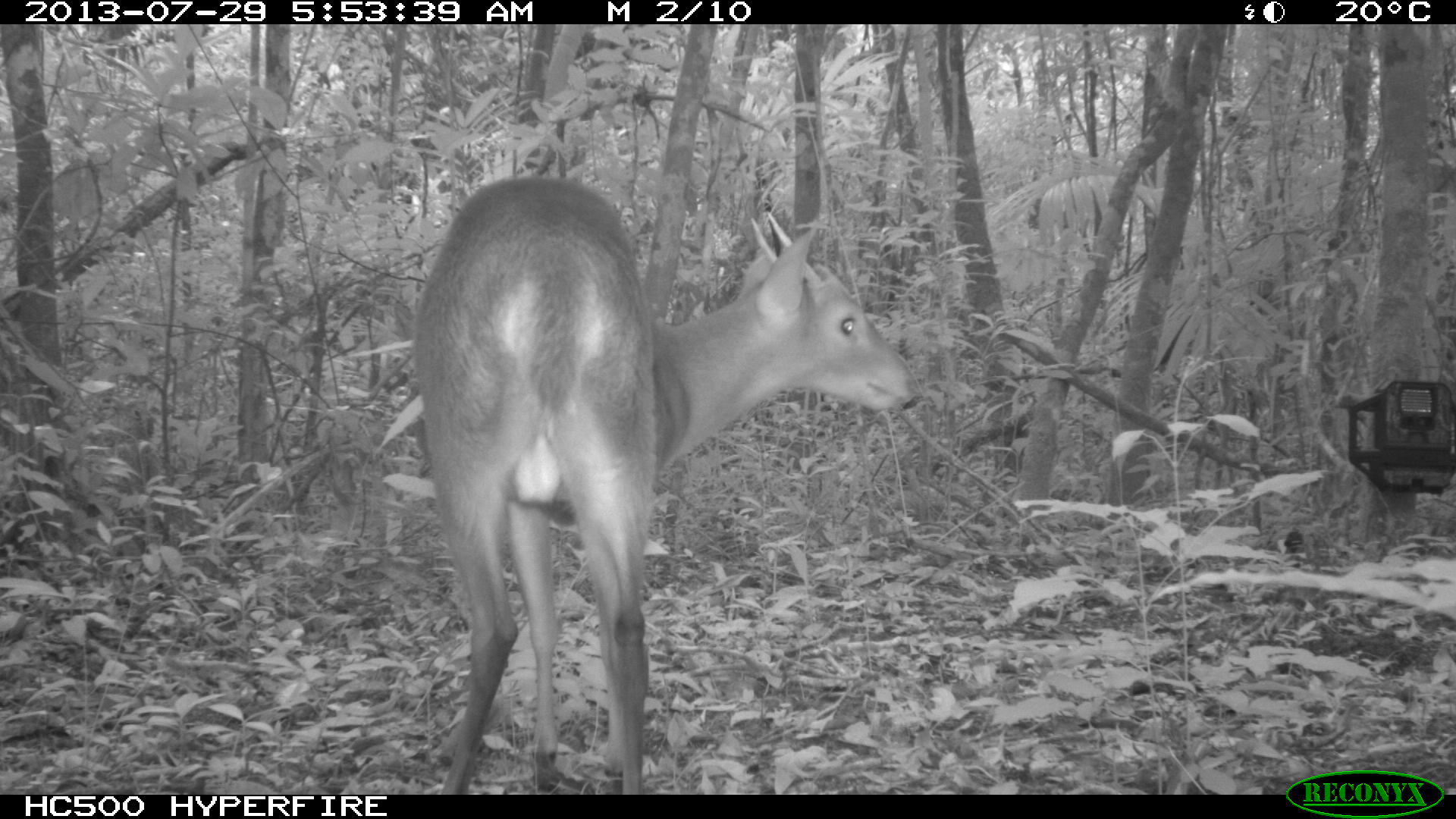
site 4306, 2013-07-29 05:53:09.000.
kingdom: Animalia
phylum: Chordata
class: Mammalia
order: Artiodactyla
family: Cervidae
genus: Mazama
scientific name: Mazama temama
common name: central american red brocket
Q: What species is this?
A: Mazama temama (central american red brocket).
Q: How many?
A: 1.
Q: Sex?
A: Male.